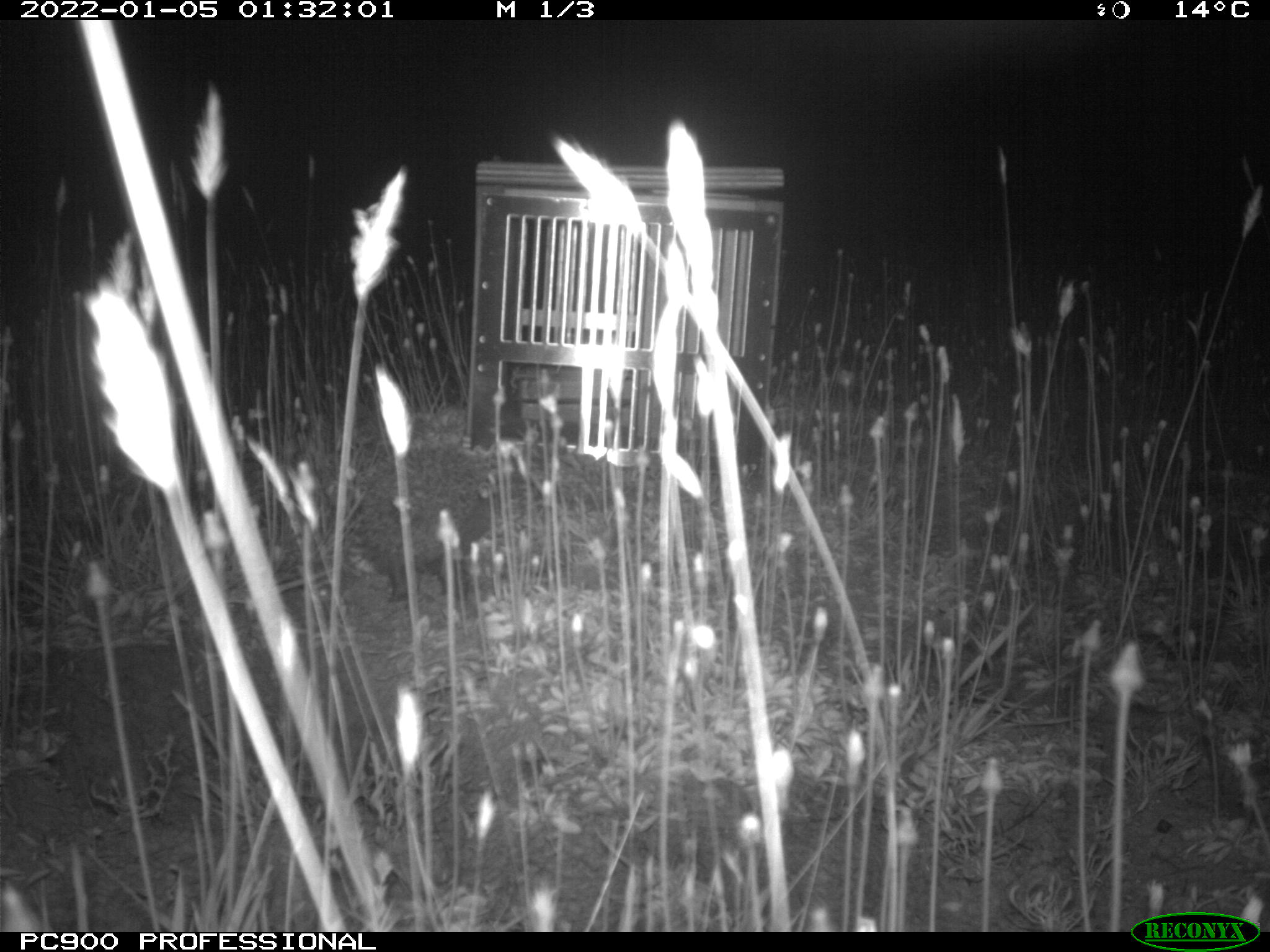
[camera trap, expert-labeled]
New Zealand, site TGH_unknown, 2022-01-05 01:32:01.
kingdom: Animalia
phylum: Chordata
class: Mammalia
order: Eulipotyphla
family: Erinaceidae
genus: Erinaceus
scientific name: Erinaceus europaeus europaeus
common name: european hedgehog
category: hedgehog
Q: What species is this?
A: Hedgehog (european hedgehog) (Erinaceus europaeus europaeus).